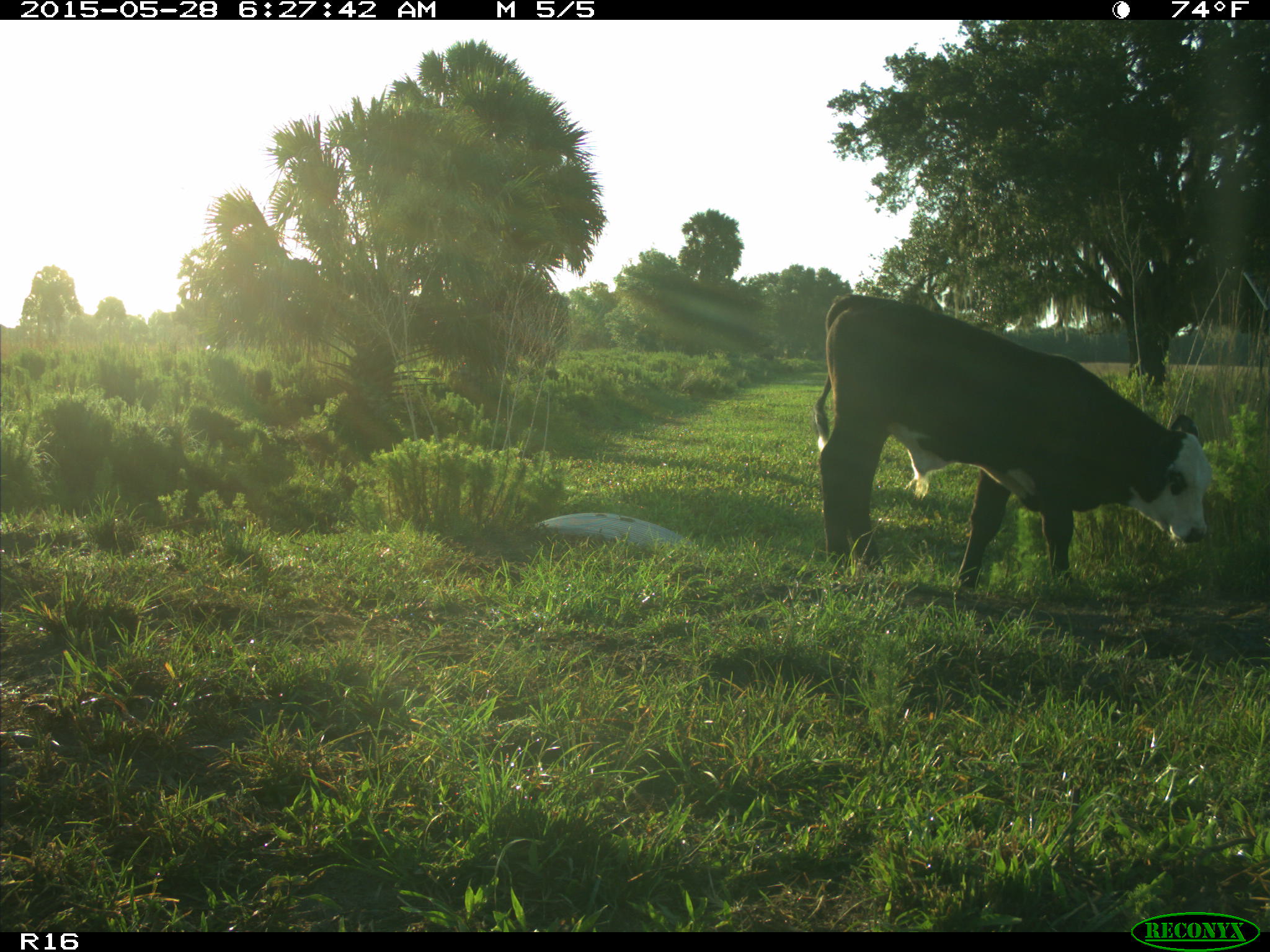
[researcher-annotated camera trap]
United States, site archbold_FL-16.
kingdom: Animalia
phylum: Chordata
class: Mammalia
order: Artiodactyla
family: Bovidae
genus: Bos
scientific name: Bos taurus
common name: domestic cow